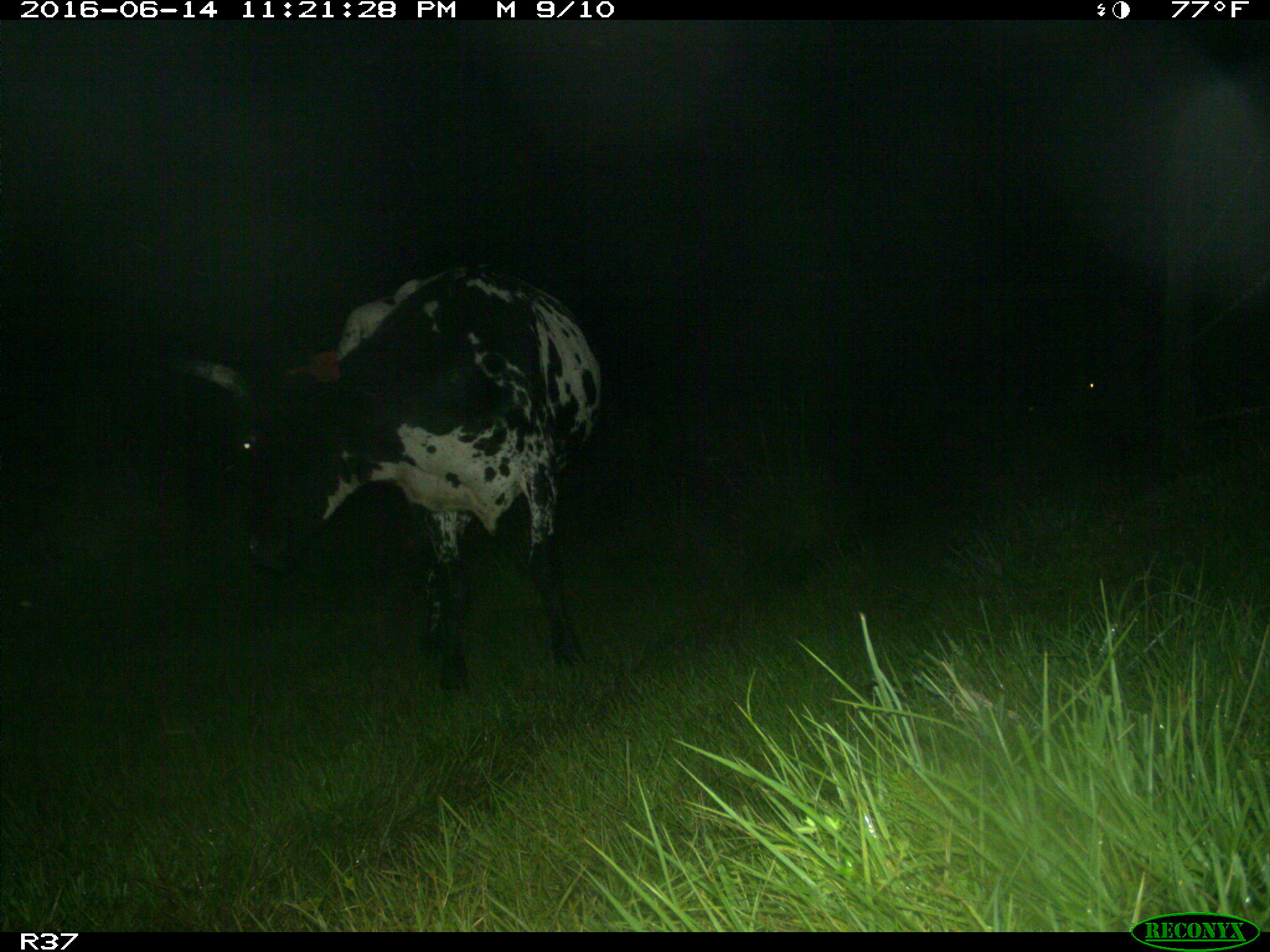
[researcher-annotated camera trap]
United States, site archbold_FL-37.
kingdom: Animalia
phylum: Chordata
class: Mammalia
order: Artiodactyla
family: Bovidae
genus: Bos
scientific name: Bos taurus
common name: domestic cow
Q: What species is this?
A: Bos taurus (domestic cow).